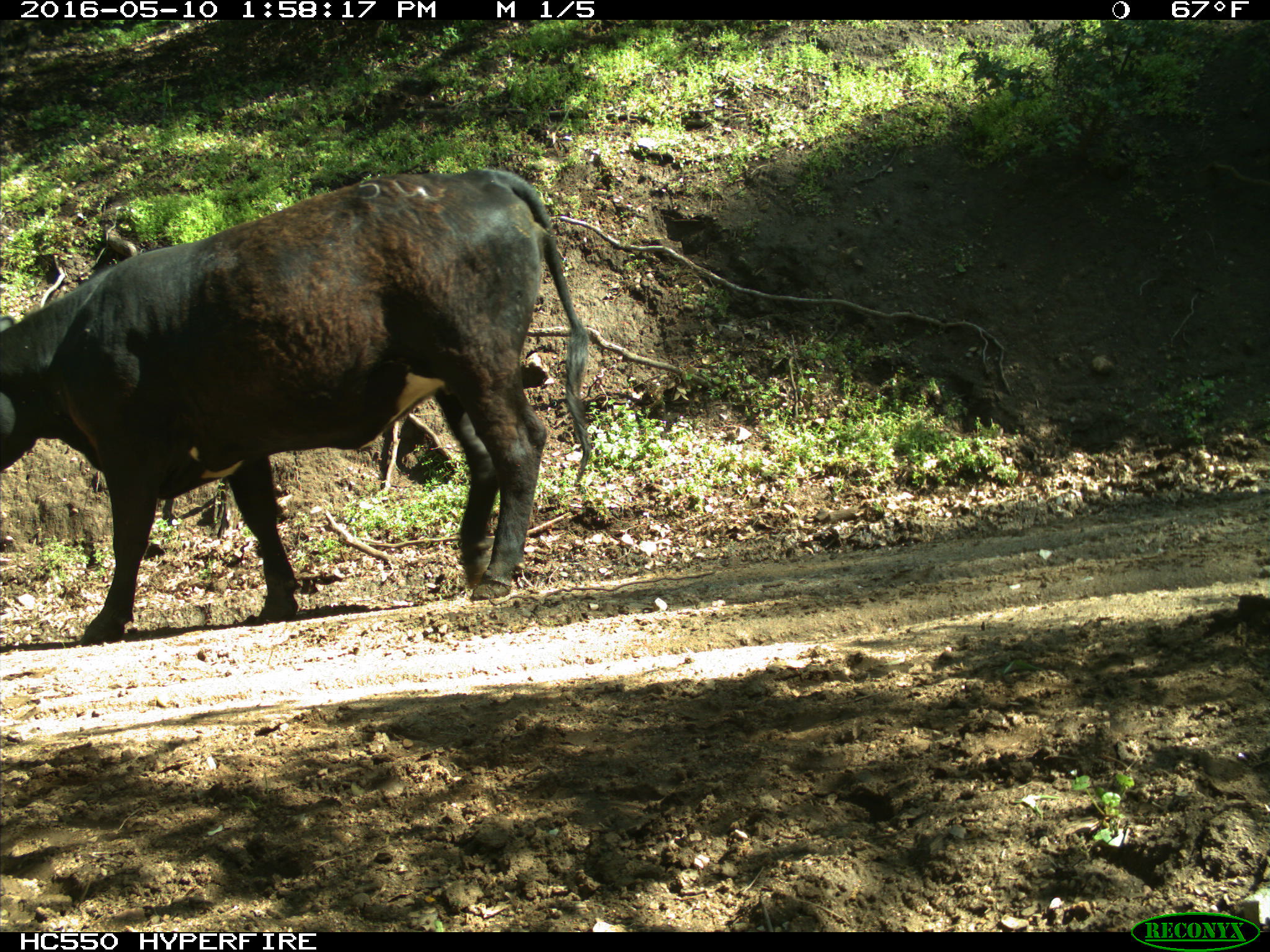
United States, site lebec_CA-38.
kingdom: Animalia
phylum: Chordata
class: Mammalia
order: Artiodactyla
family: Bovidae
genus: Bos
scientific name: Bos taurus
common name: domestic cow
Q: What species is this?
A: Bos taurus (domestic cow).